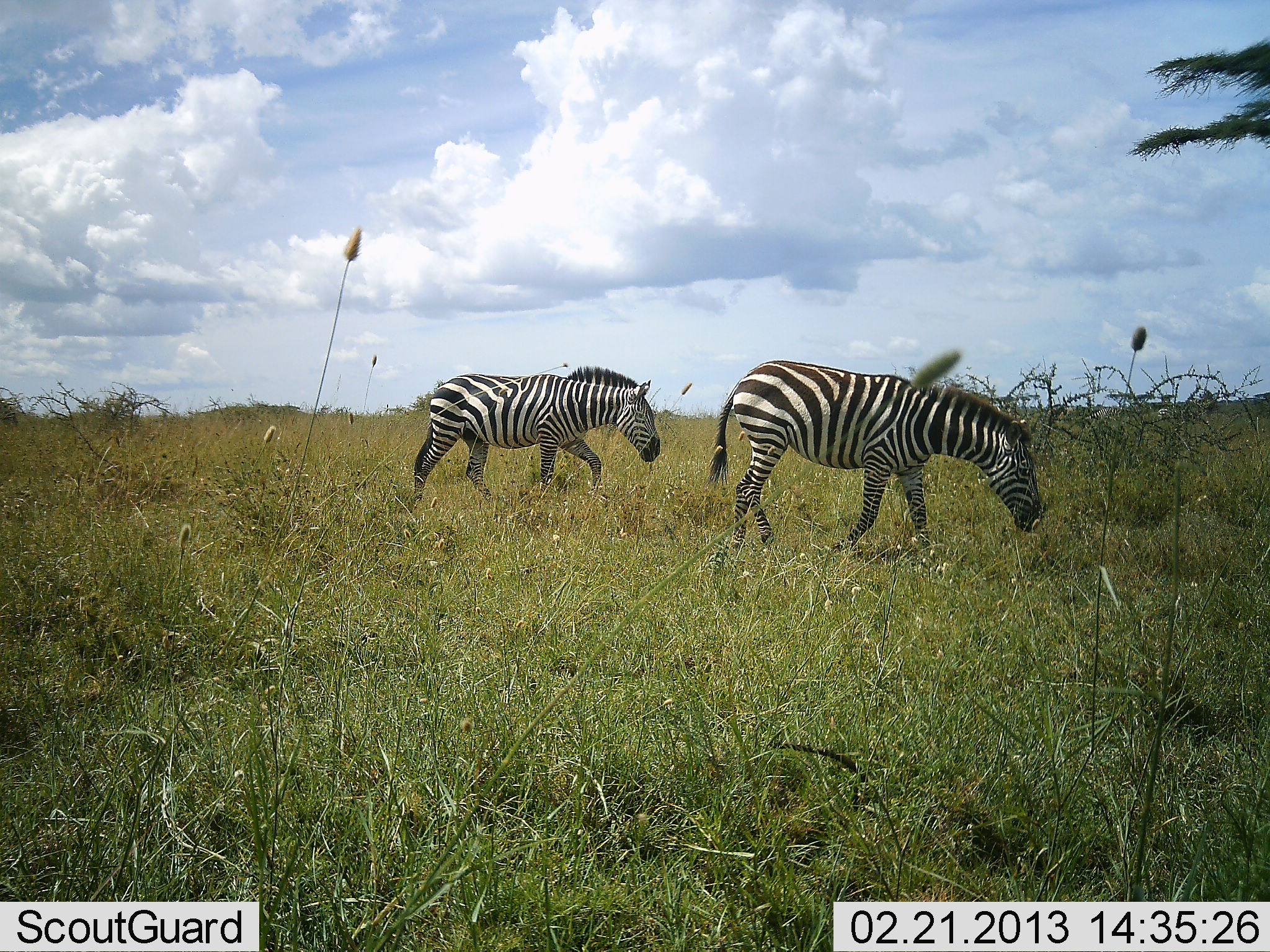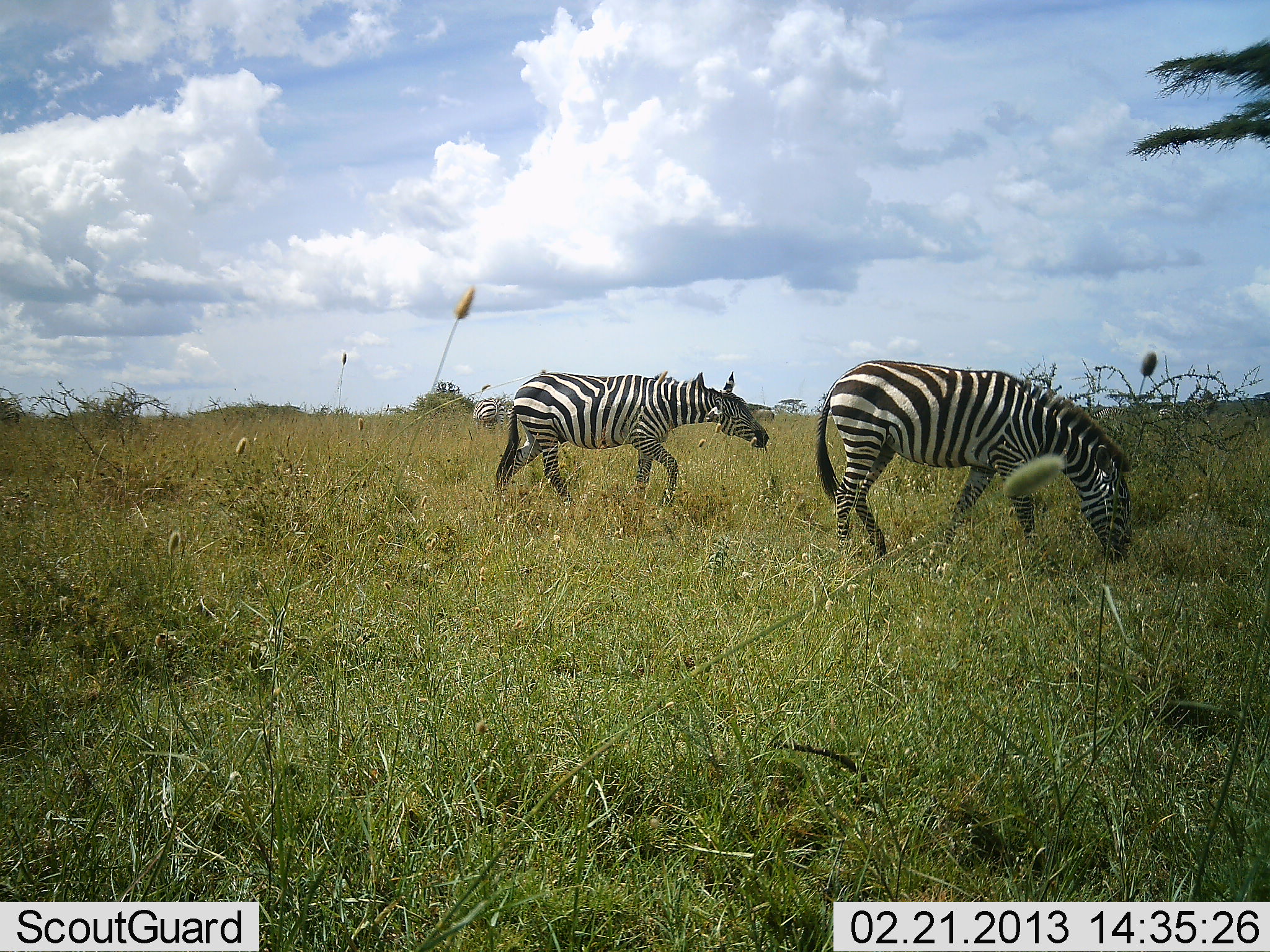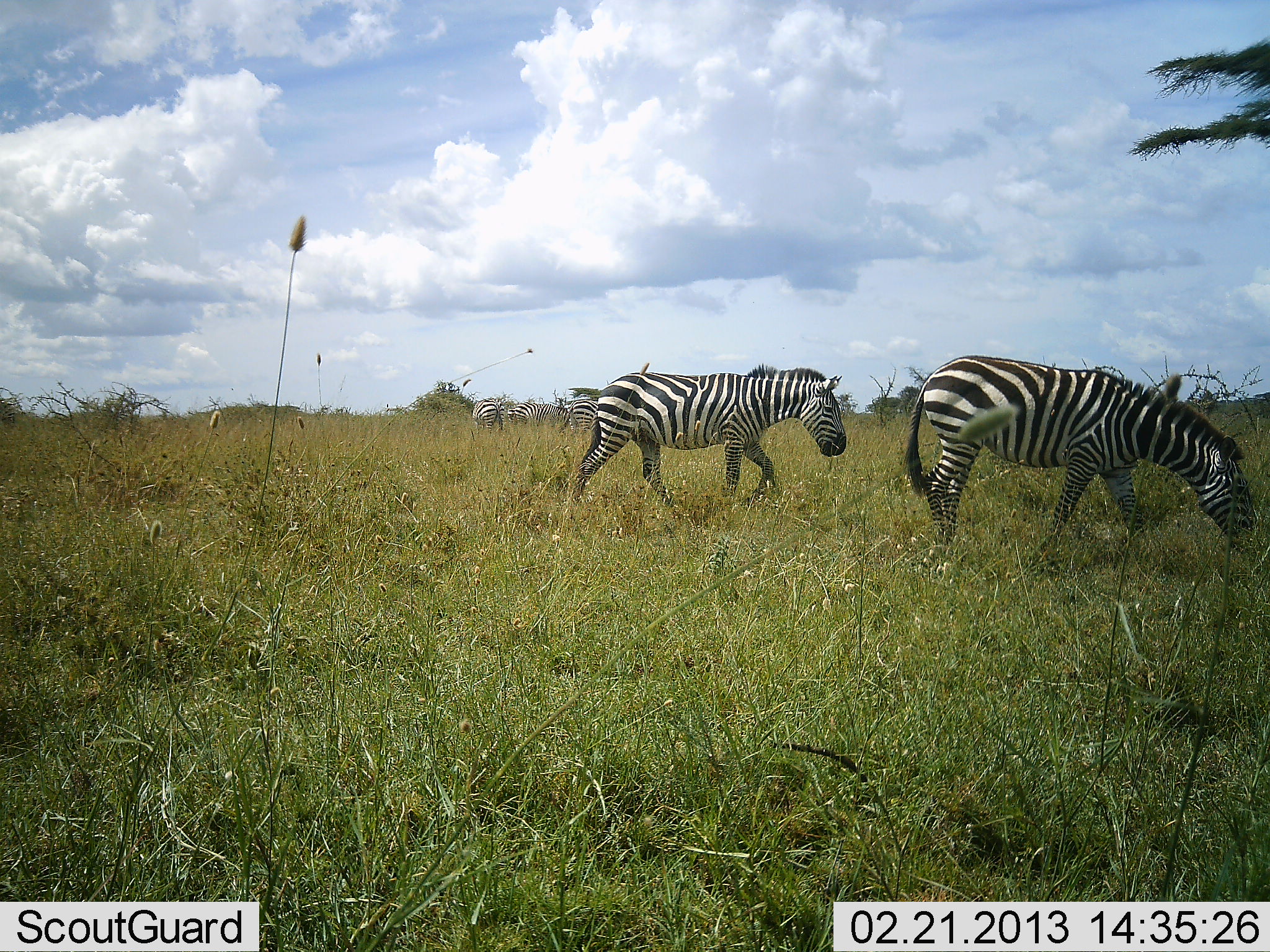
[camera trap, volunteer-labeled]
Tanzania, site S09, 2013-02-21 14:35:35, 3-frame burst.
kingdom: Animalia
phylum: Chordata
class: Mammalia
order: Perissodactyla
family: Equidae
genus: Equus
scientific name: Equus quagga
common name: plains zebra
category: zebra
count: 2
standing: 17%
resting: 0%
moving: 73%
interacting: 0%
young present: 0%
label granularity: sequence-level